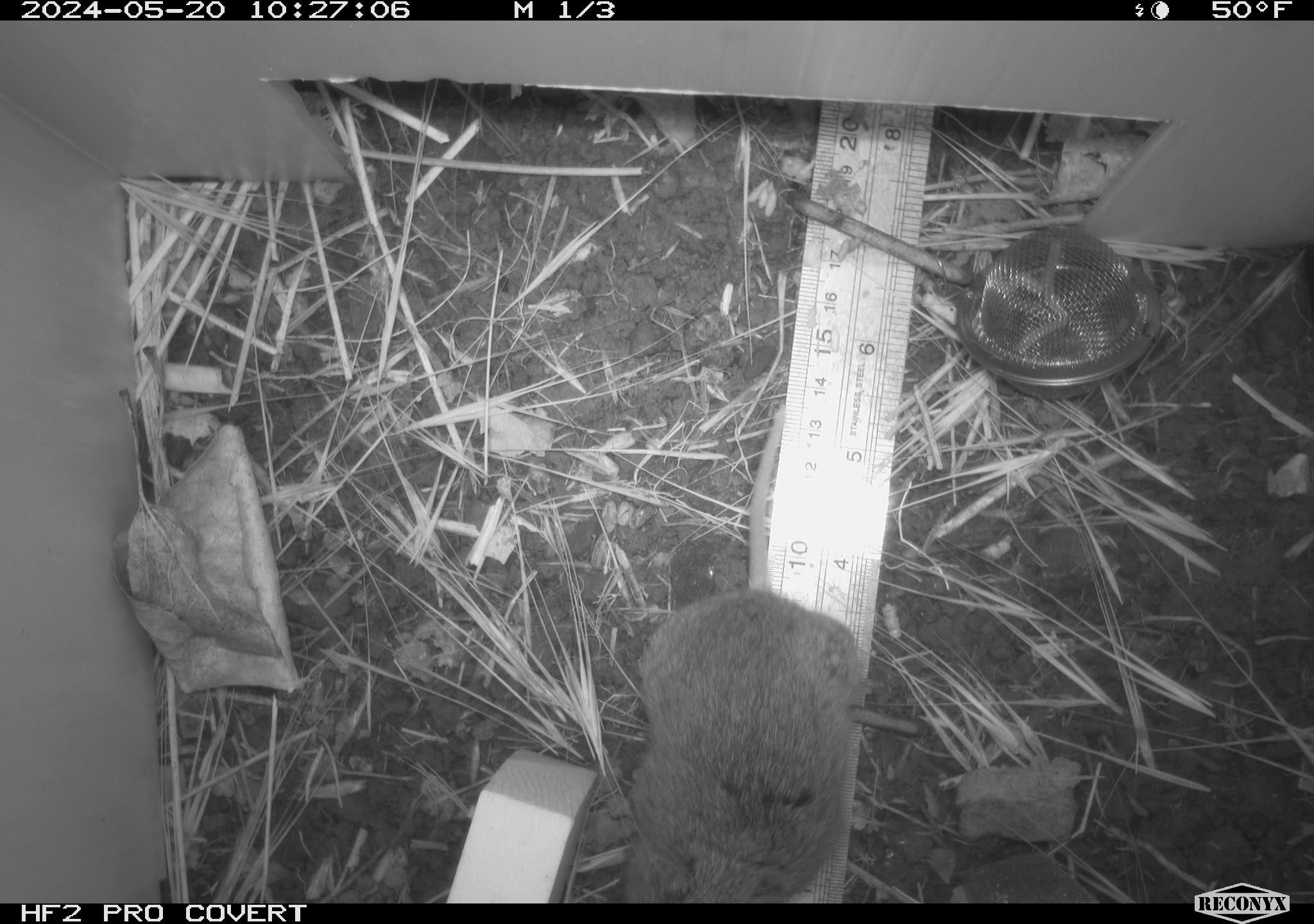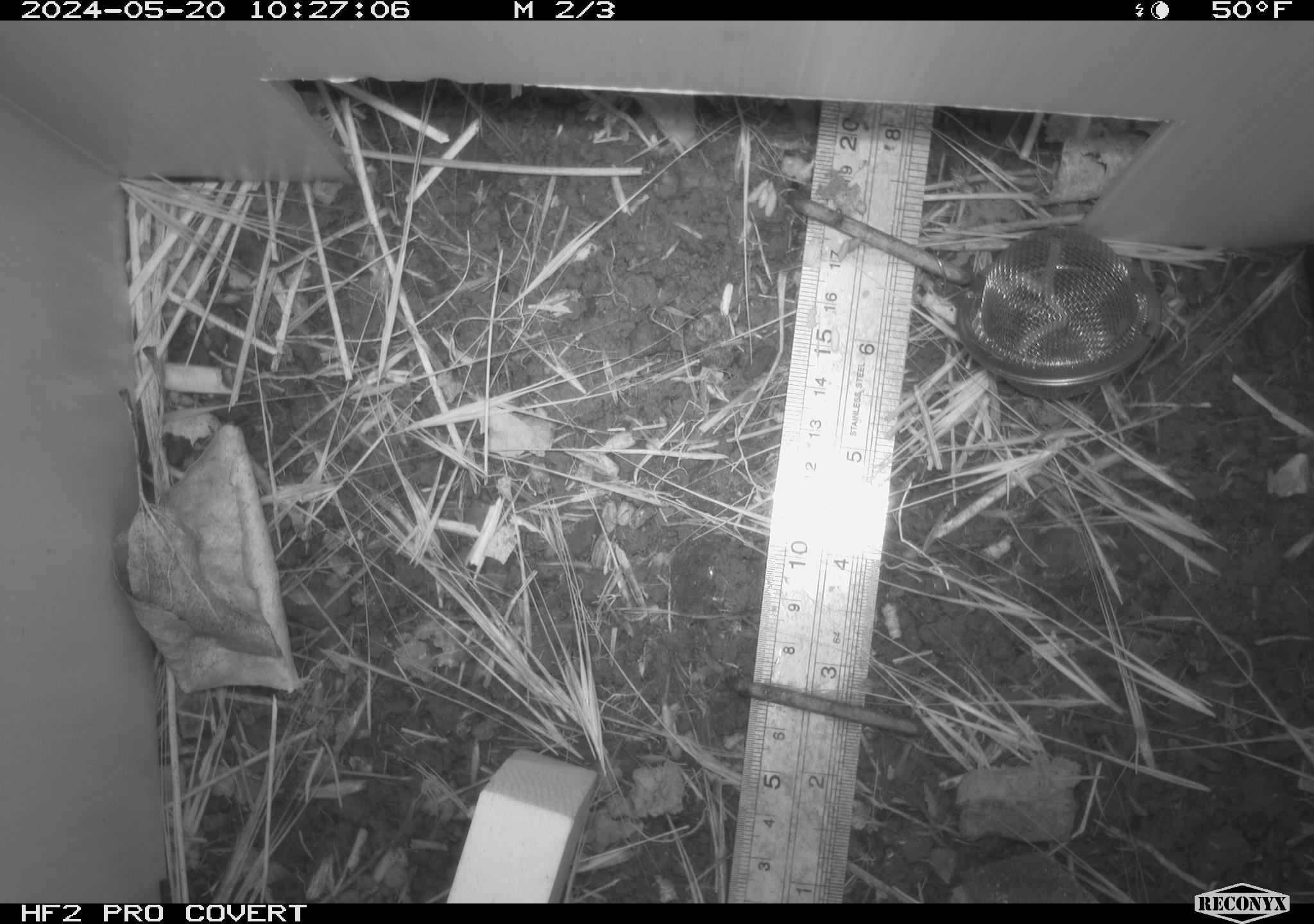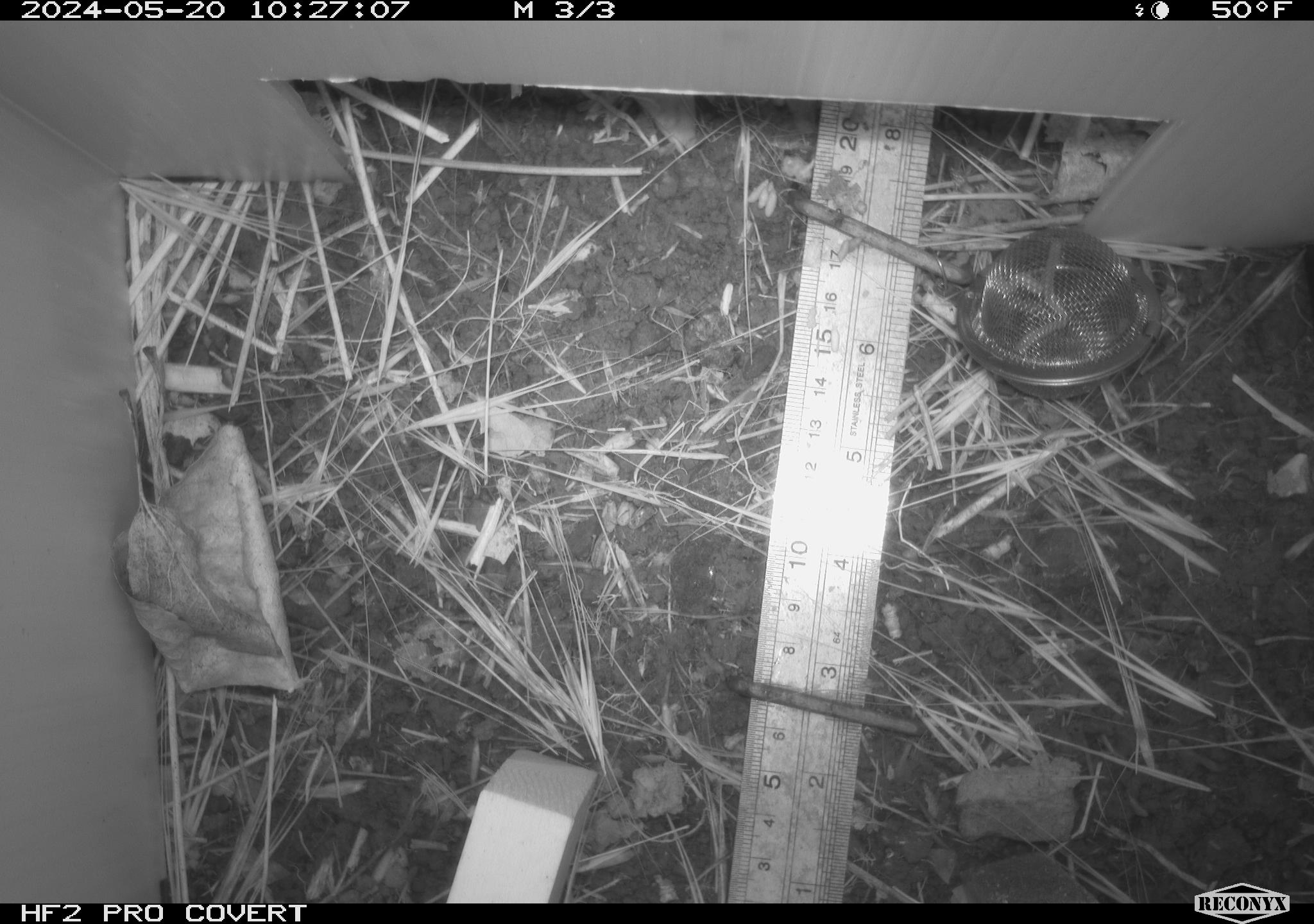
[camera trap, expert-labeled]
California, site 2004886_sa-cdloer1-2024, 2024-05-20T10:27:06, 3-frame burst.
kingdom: Animalia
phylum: Chordata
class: Mammalia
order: Rodentia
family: Cricetidae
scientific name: Arvicolinae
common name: voles, lemmings, and muskrats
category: arvicolinae subfamily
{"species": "arvicolinae subfamily (voles, lemmings, and muskrats) (Arvicolinae)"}